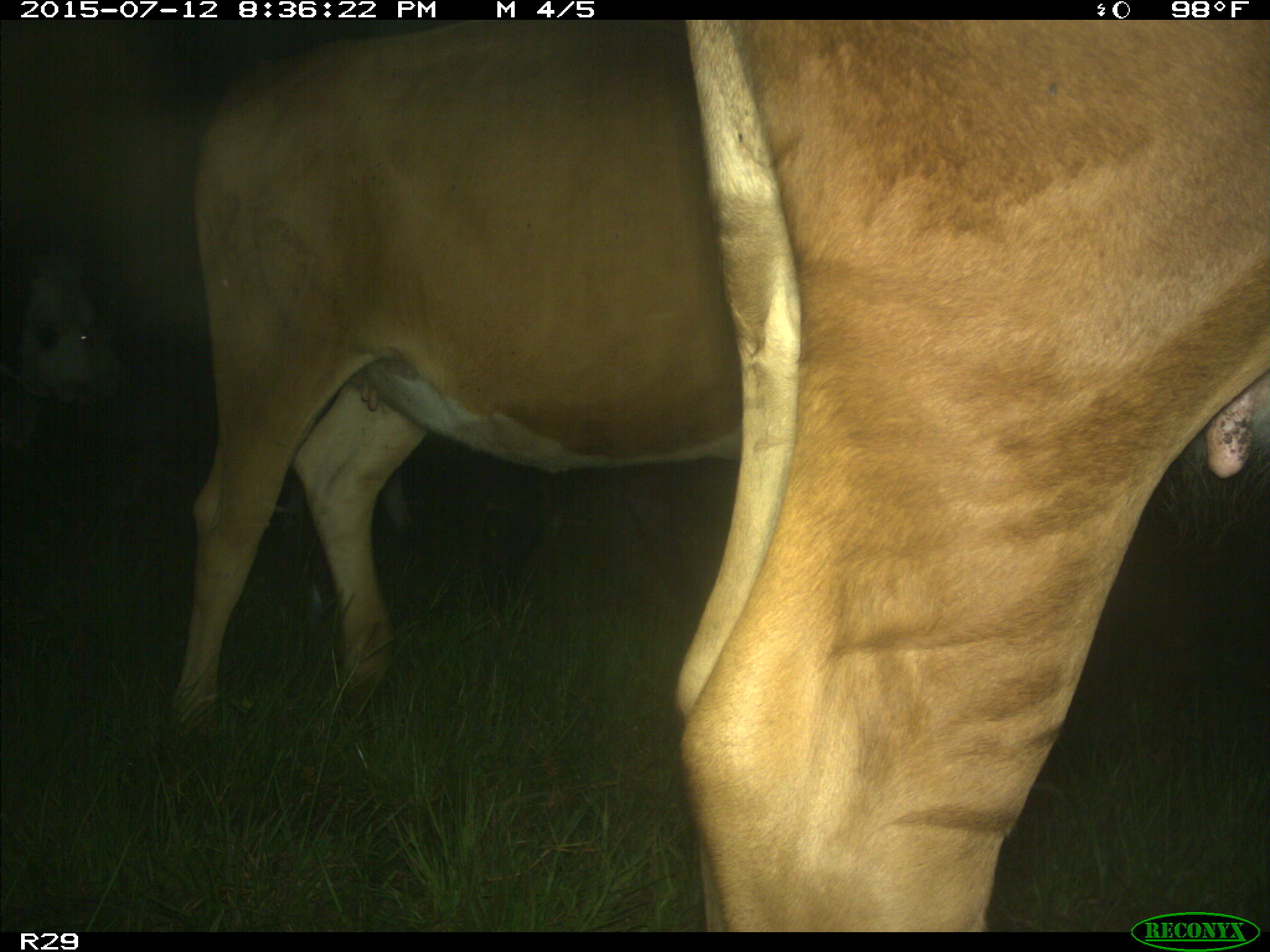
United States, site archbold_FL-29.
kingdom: Animalia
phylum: Chordata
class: Mammalia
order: Artiodactyla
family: Bovidae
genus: Bos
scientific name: Bos taurus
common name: domestic cow